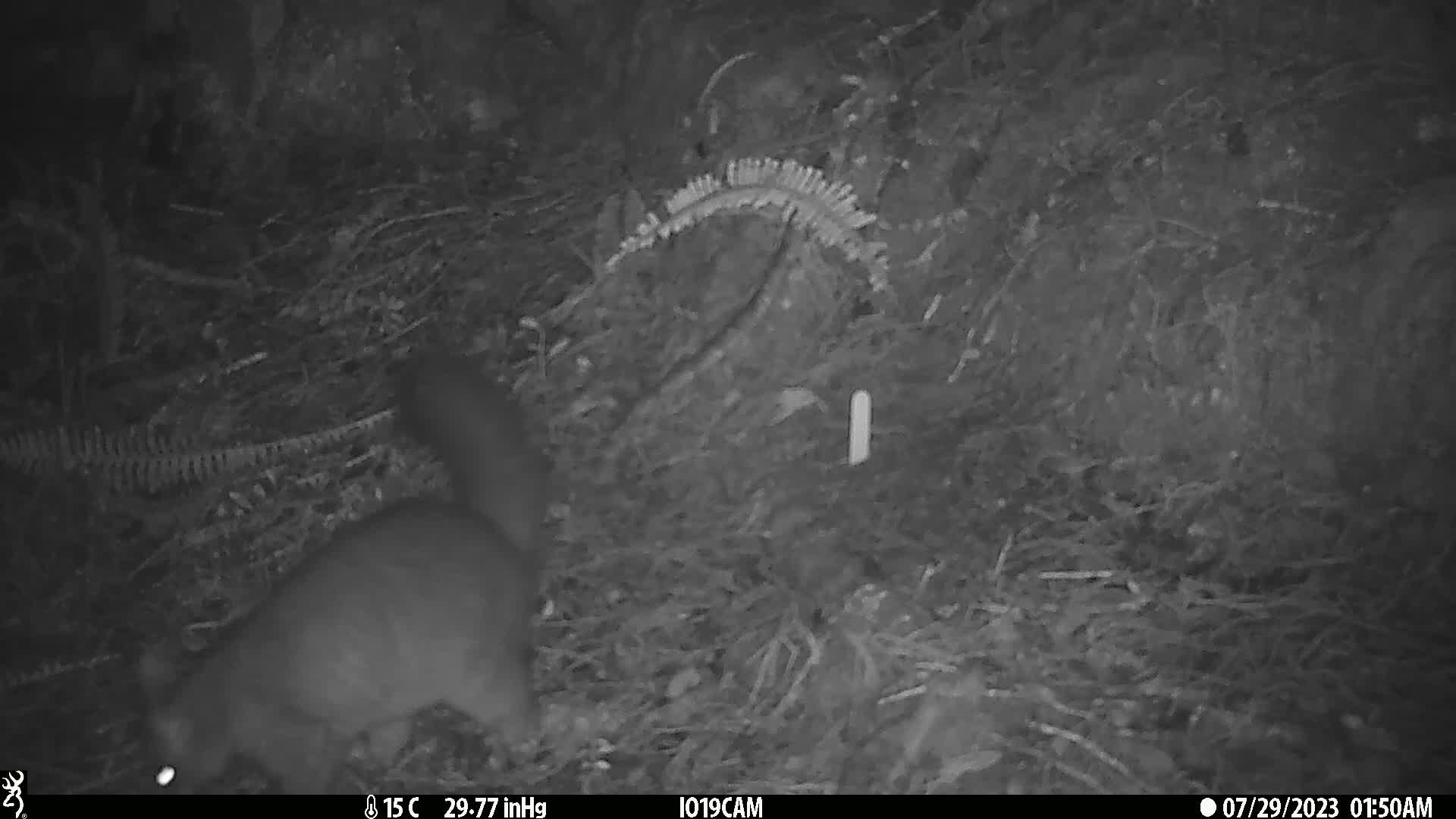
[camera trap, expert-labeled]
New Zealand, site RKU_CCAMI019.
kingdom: Animalia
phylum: Chordata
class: Mammalia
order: Diprotodontia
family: Phalangeridae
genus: Trichosurus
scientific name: Trichosurus vulpecula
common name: common brushtail possum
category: possum